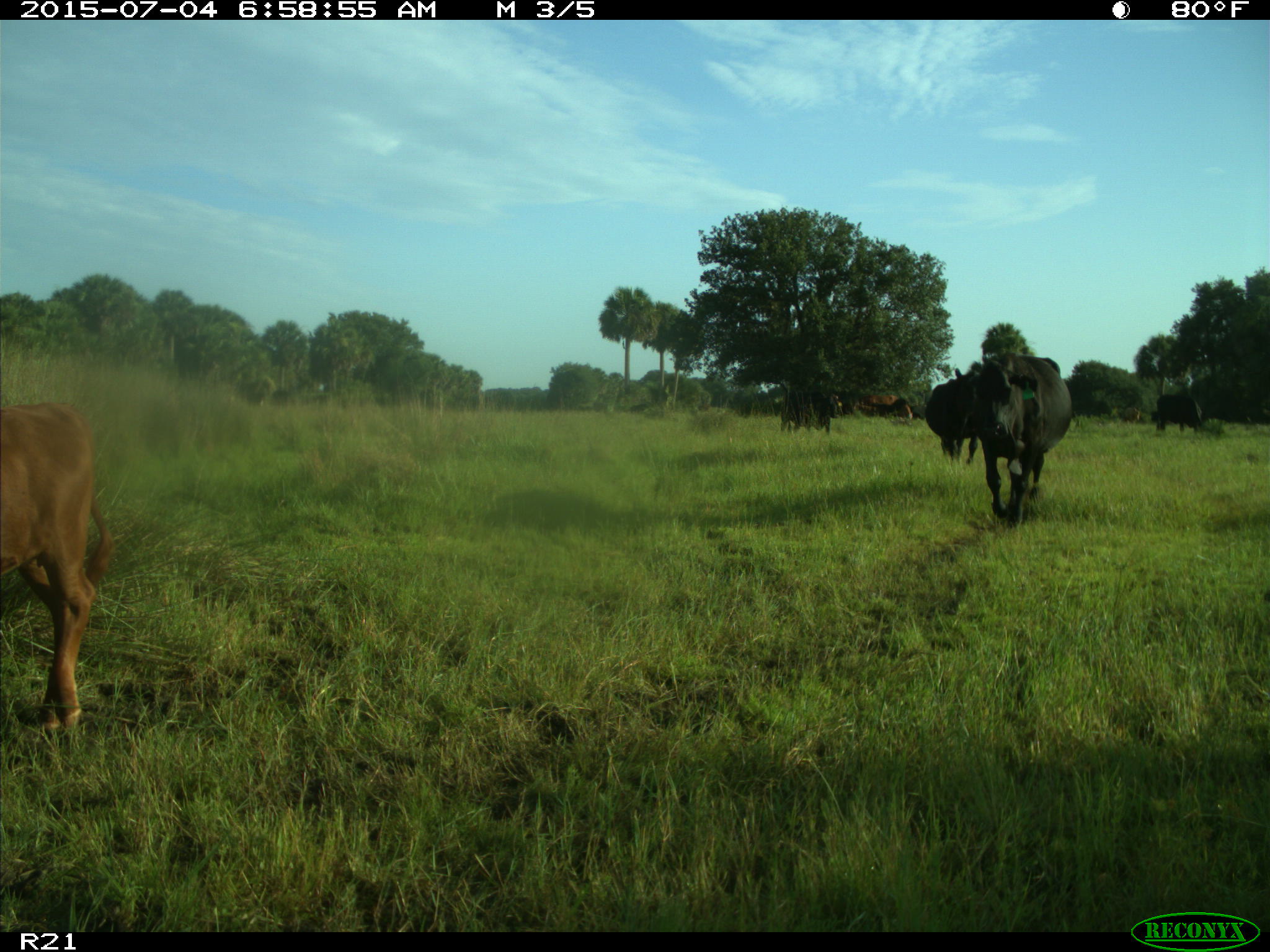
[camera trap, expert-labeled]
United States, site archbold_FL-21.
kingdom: Animalia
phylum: Chordata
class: Mammalia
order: Artiodactyla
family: Bovidae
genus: Bos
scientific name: Bos taurus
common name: domestic cow